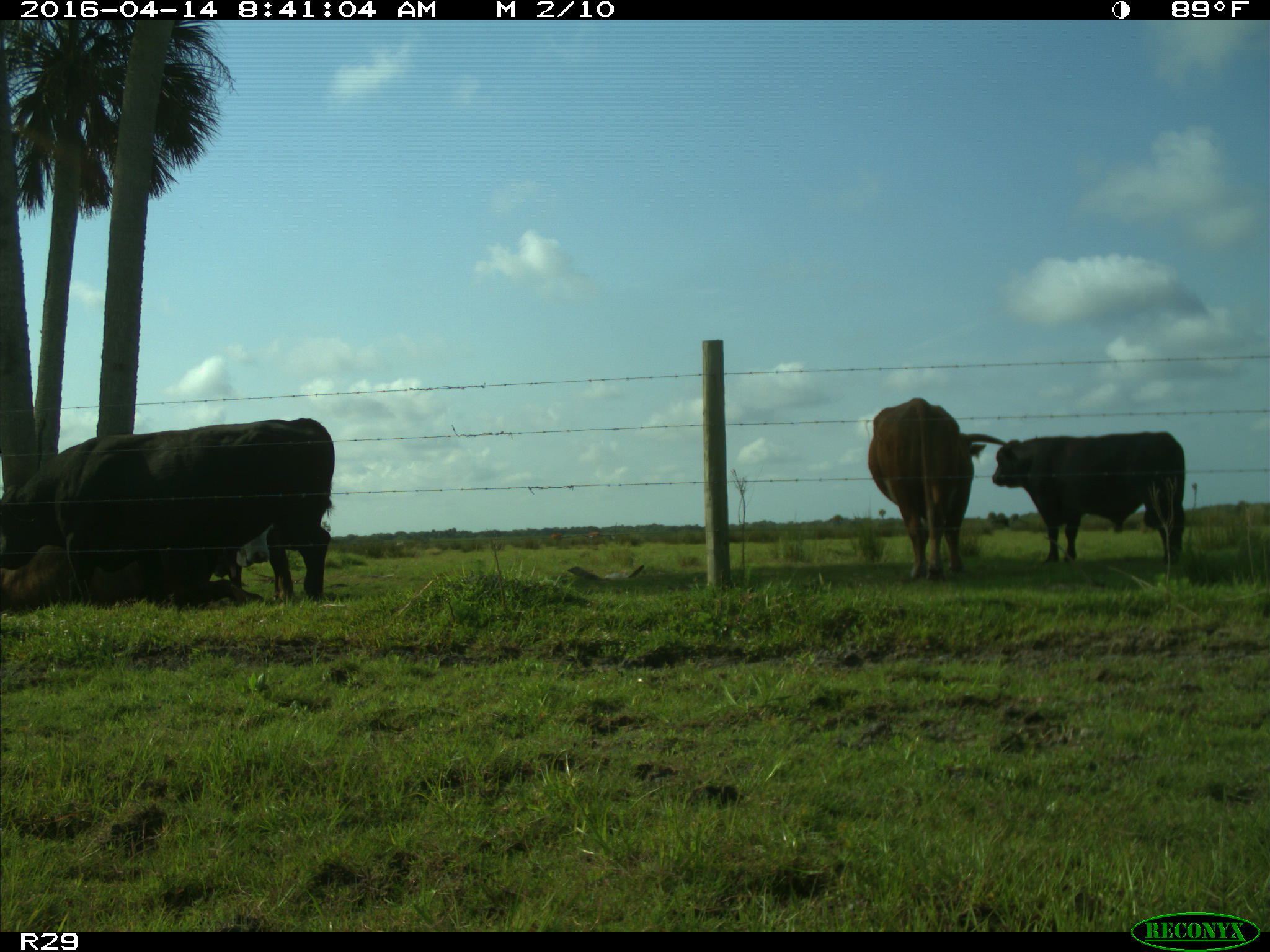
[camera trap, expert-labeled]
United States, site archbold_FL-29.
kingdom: Animalia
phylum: Chordata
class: Mammalia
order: Artiodactyla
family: Bovidae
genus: Bos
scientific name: Bos taurus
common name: domestic cow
Bos taurus (domestic cow).